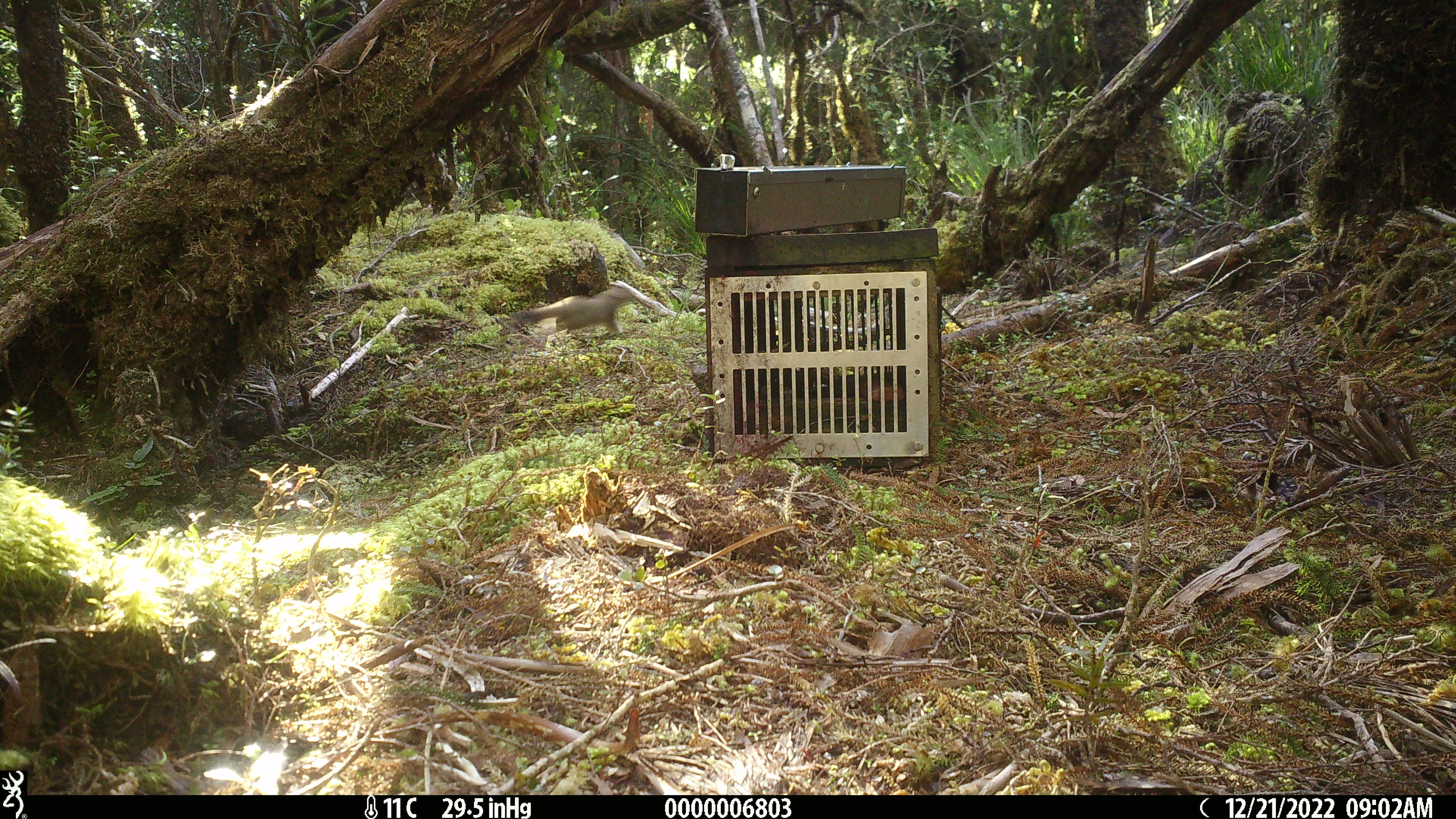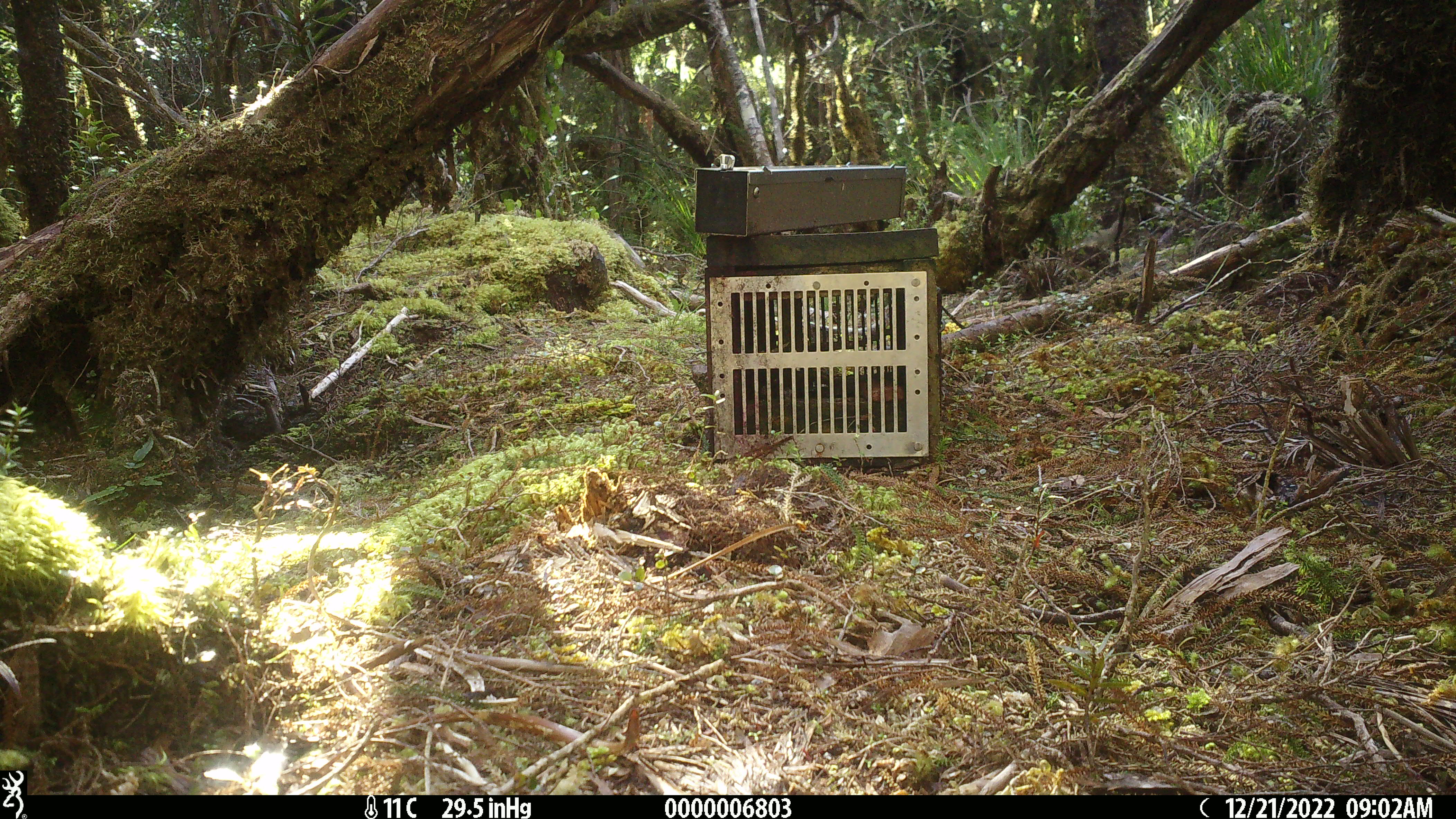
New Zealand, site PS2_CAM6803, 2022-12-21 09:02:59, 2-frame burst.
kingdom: Animalia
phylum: Chordata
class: Mammalia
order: Carnivora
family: Mustelidae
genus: Mustela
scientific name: Mustela erminea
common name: stoat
Stoat (Mustela erminea).